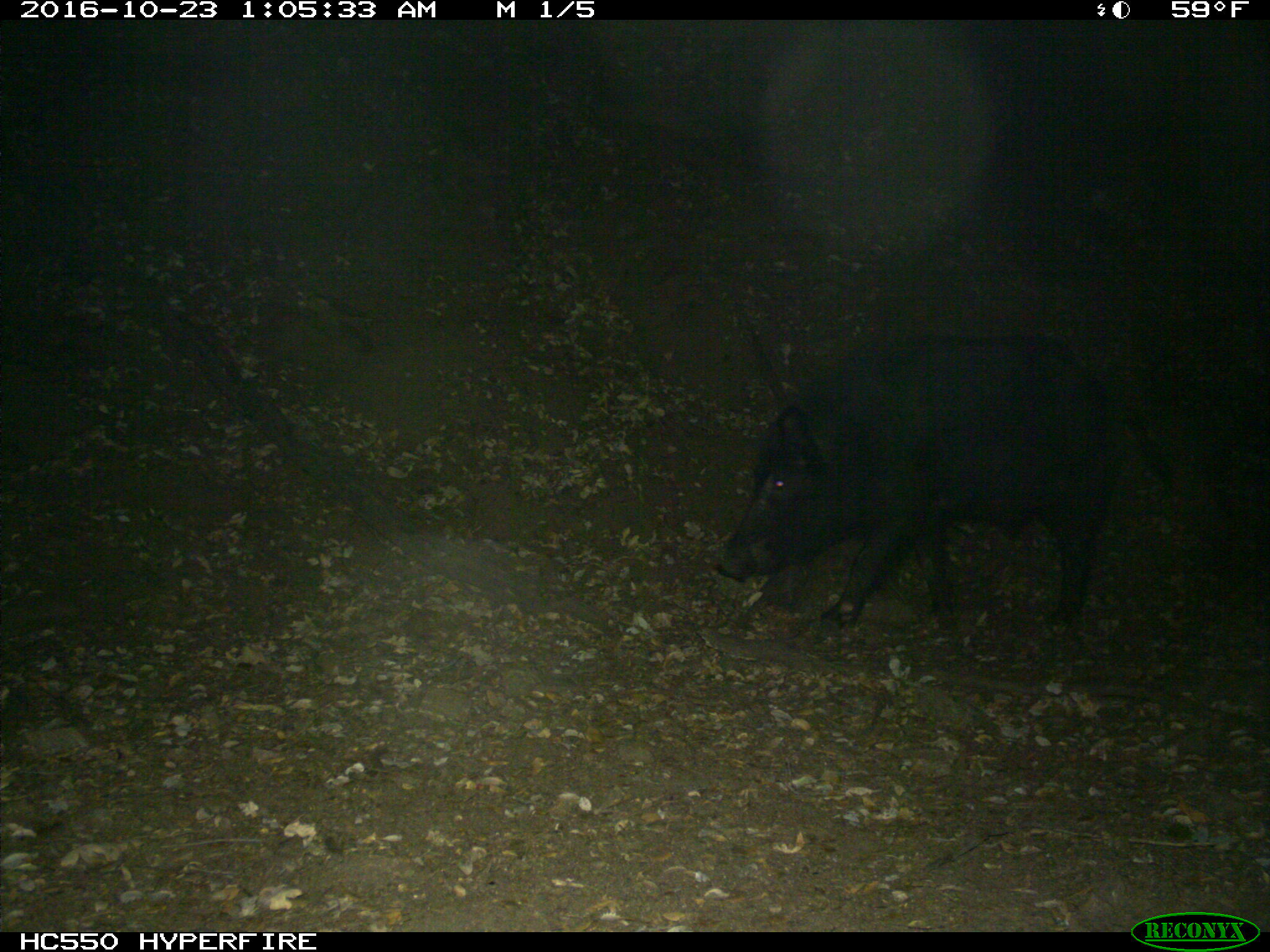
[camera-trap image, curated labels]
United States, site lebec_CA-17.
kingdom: Animalia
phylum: Chordata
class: Mammalia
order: Artiodactyla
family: Suidae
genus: Sus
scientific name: Sus scrofa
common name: wild boar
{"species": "Sus scrofa (wild boar)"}